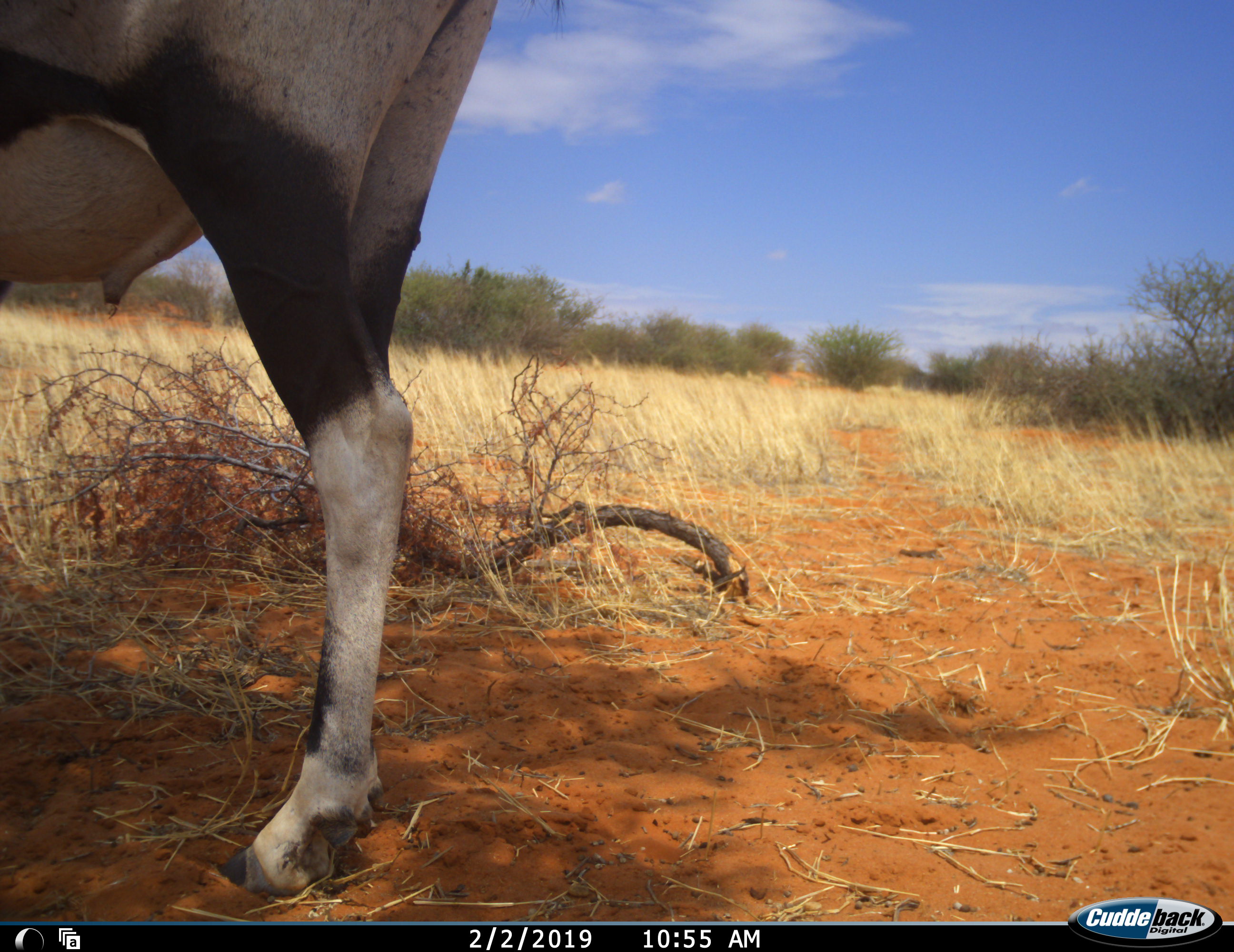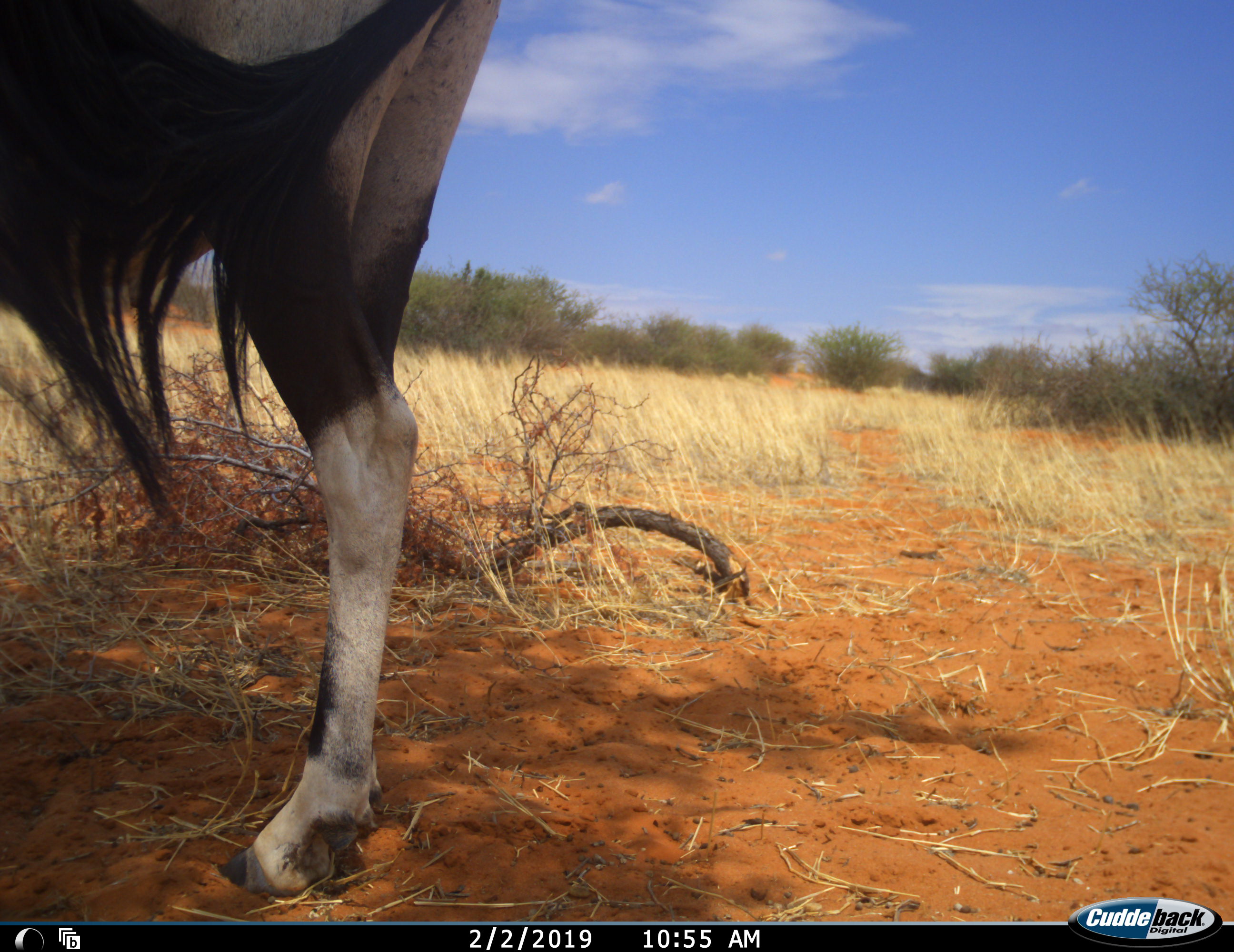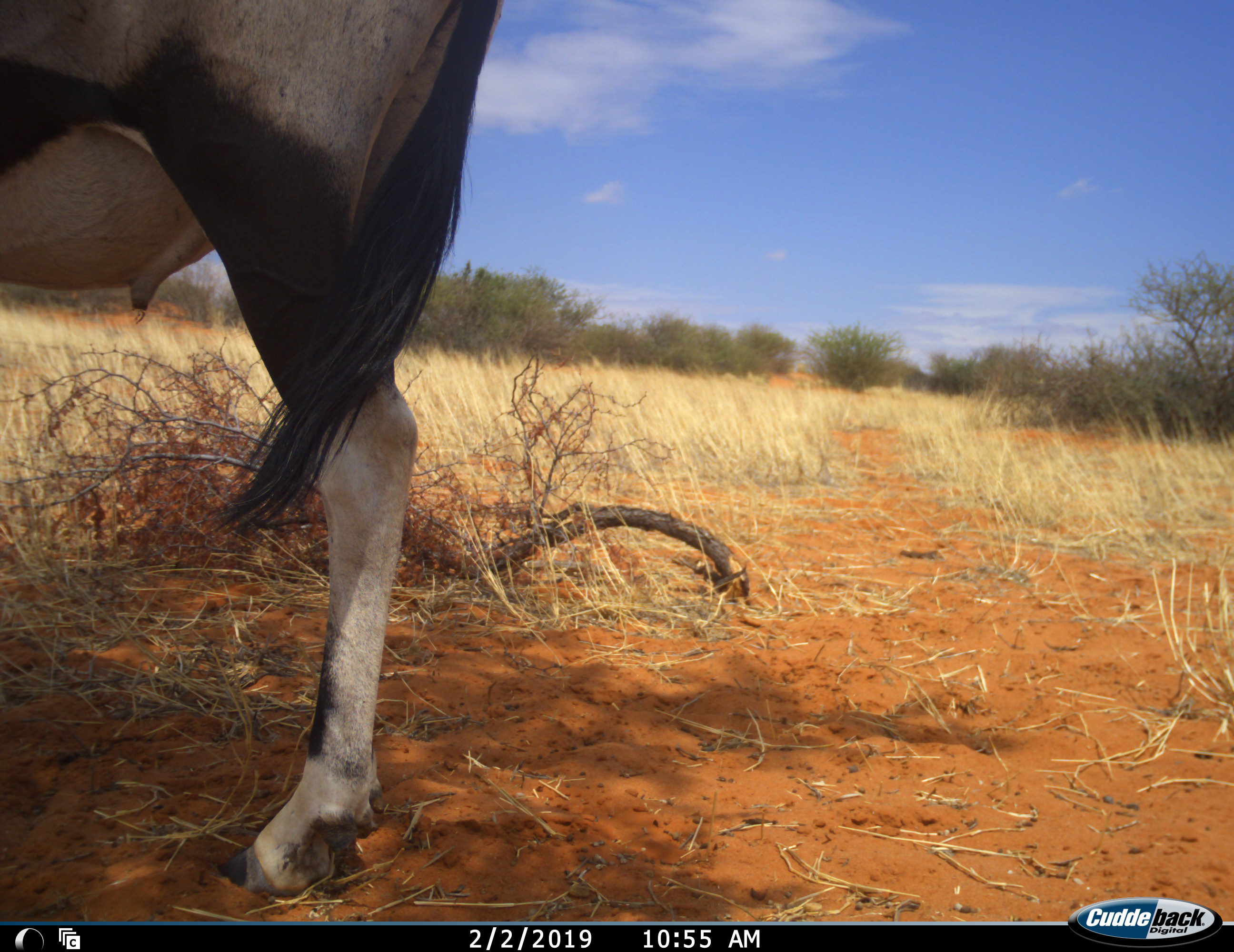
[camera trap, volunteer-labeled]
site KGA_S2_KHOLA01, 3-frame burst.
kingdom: Animalia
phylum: Chordata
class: Mammalia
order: Artiodactyla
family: Bovidae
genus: Oryx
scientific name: Oryx gazella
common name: gemsbok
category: oryx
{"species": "oryx (gemsbok) (Oryx gazella)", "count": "1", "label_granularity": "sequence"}